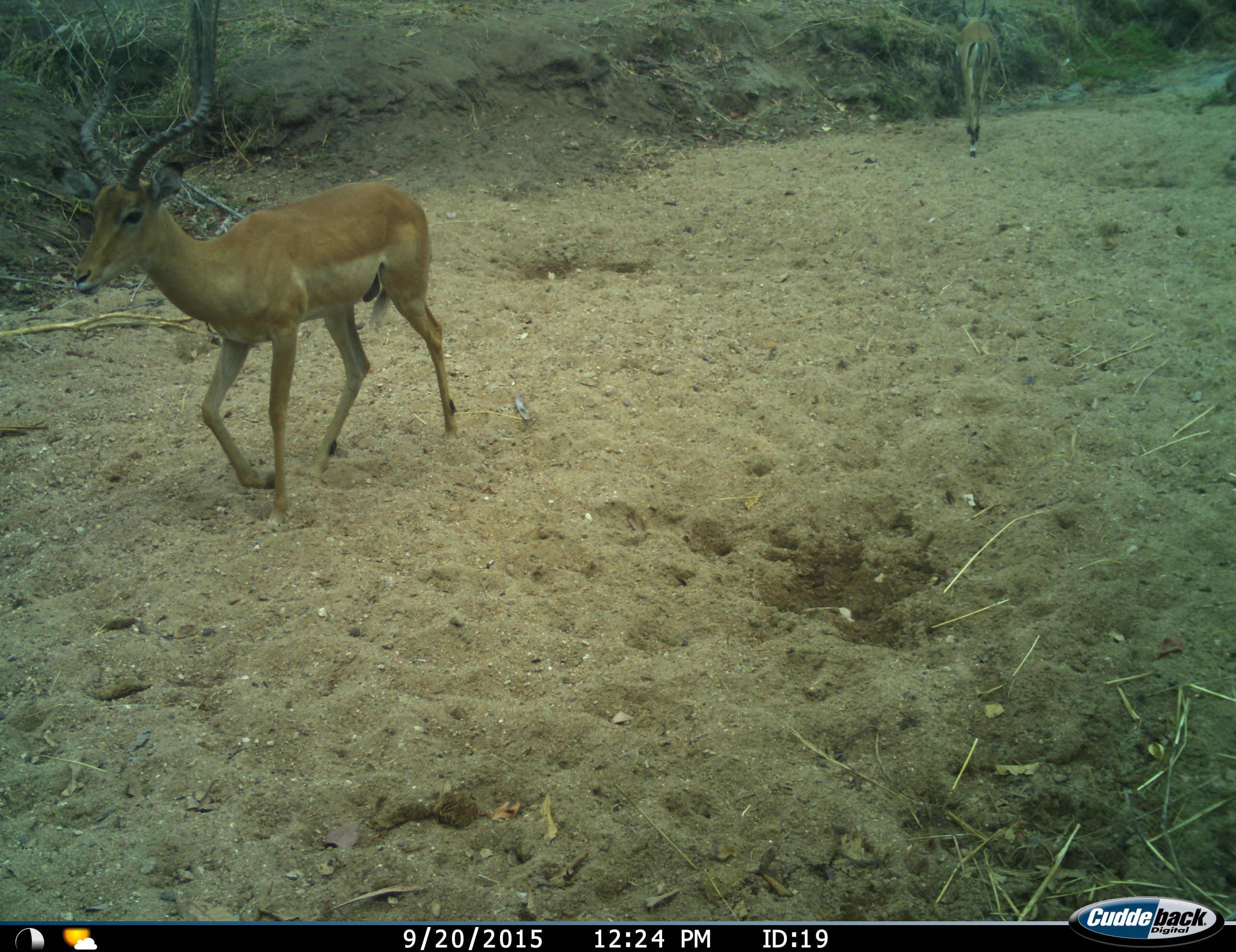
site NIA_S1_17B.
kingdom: Animalia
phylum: Chordata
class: Mammalia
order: Artiodactyla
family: Bovidae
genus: Aepyceros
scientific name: Aepyceros melampus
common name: impala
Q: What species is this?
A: Impala (Aepyceros melampus).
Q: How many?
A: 1.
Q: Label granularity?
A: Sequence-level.